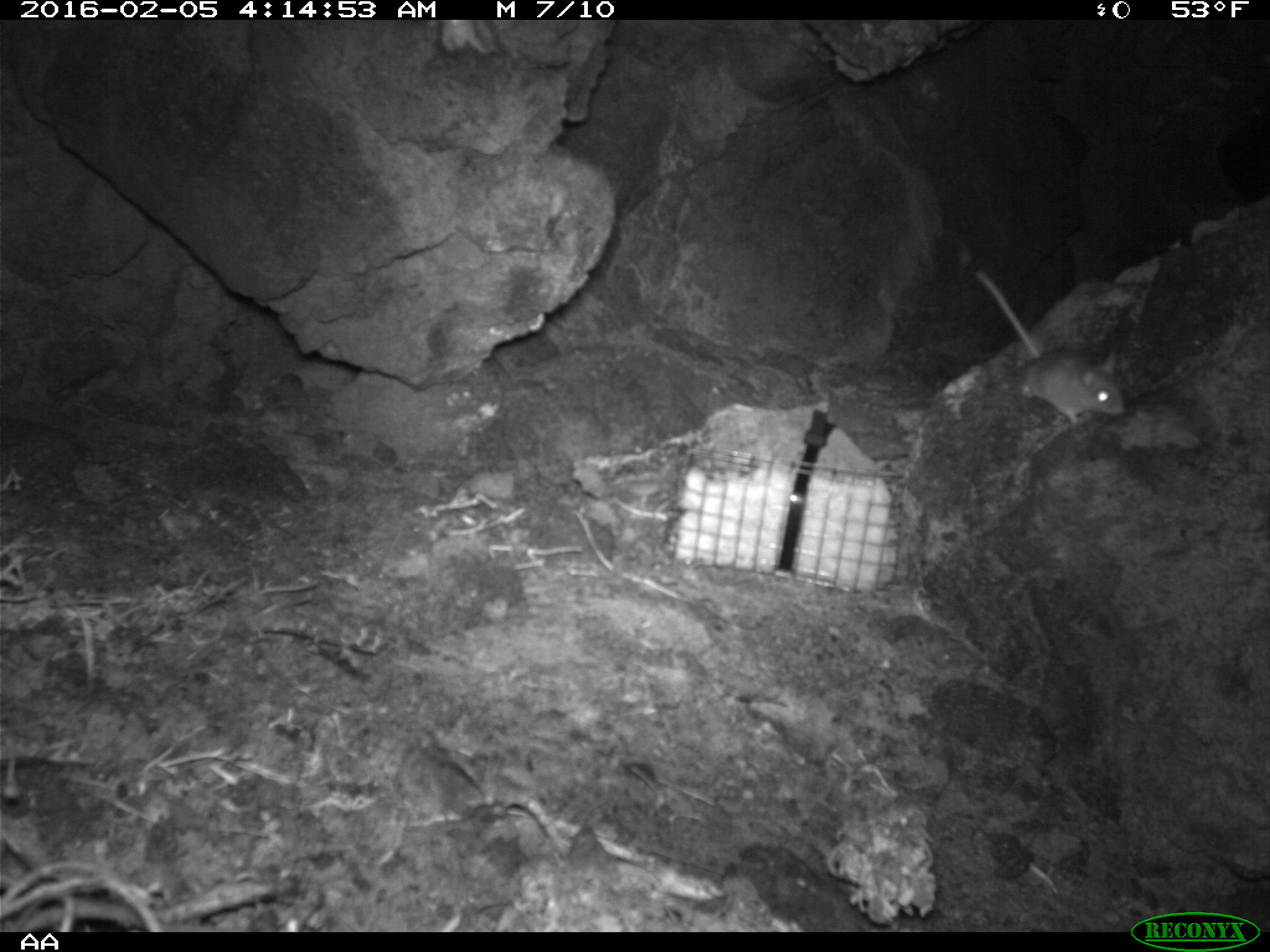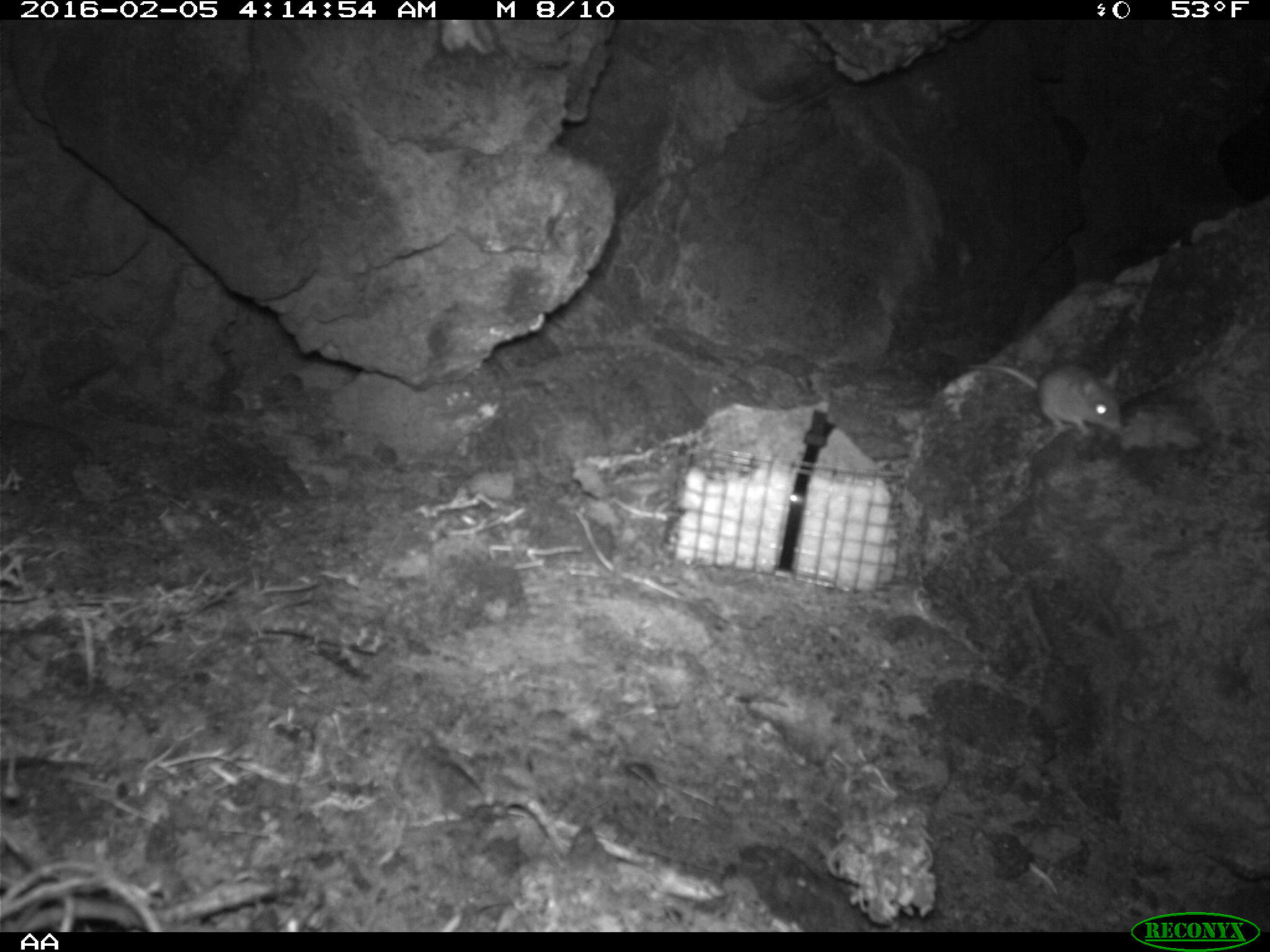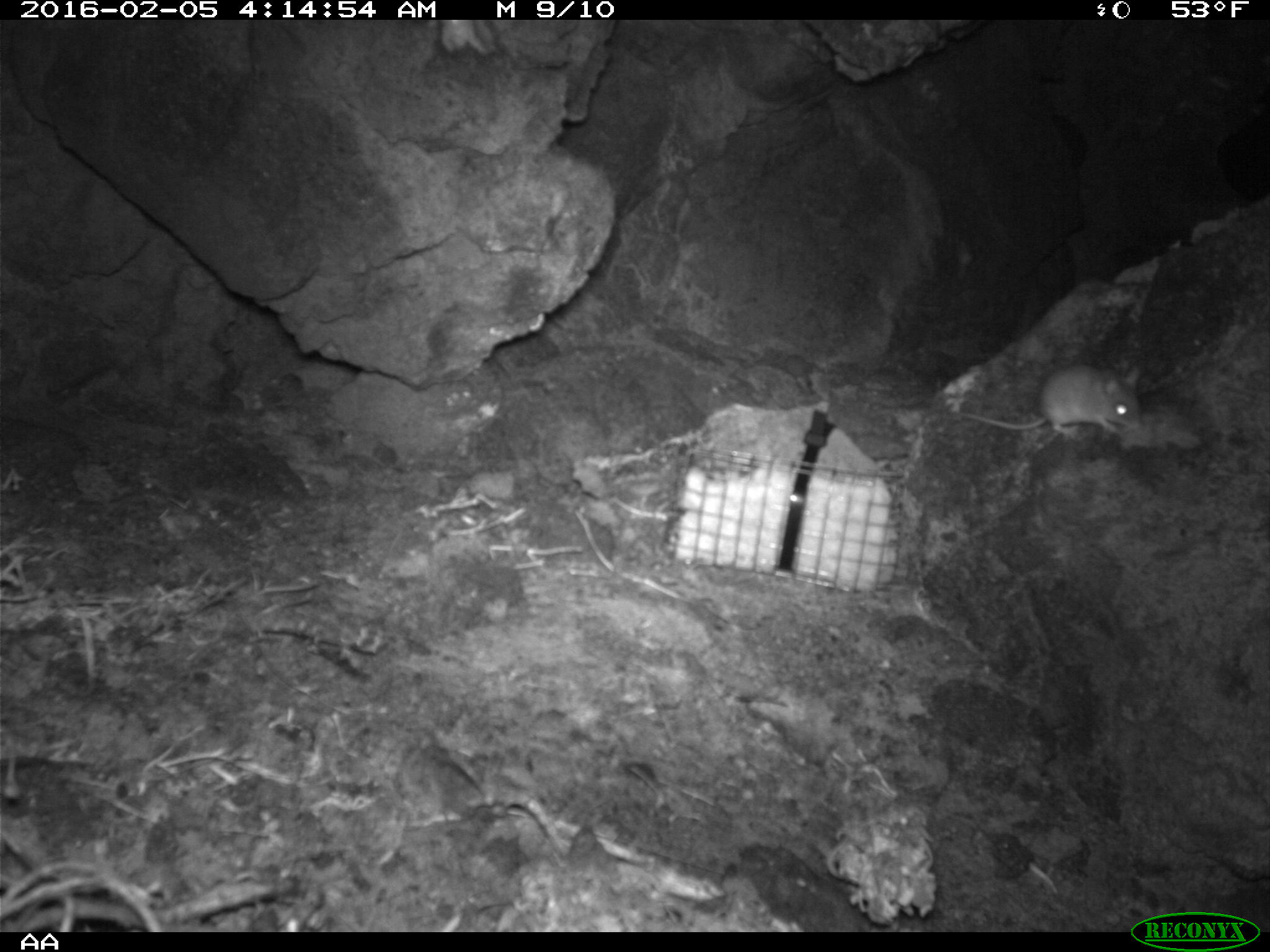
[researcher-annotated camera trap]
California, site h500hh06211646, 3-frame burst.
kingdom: Animalia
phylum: Chordata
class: Mammalia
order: Rodentia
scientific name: Rodentia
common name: rodent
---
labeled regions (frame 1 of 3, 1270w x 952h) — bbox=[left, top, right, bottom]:
rodent: bbox=[971, 270, 1126, 424]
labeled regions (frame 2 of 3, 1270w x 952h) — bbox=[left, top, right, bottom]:
rodent: bbox=[965, 356, 1122, 436]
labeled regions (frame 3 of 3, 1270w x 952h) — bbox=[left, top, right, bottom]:
rodent: bbox=[959, 361, 1143, 436]